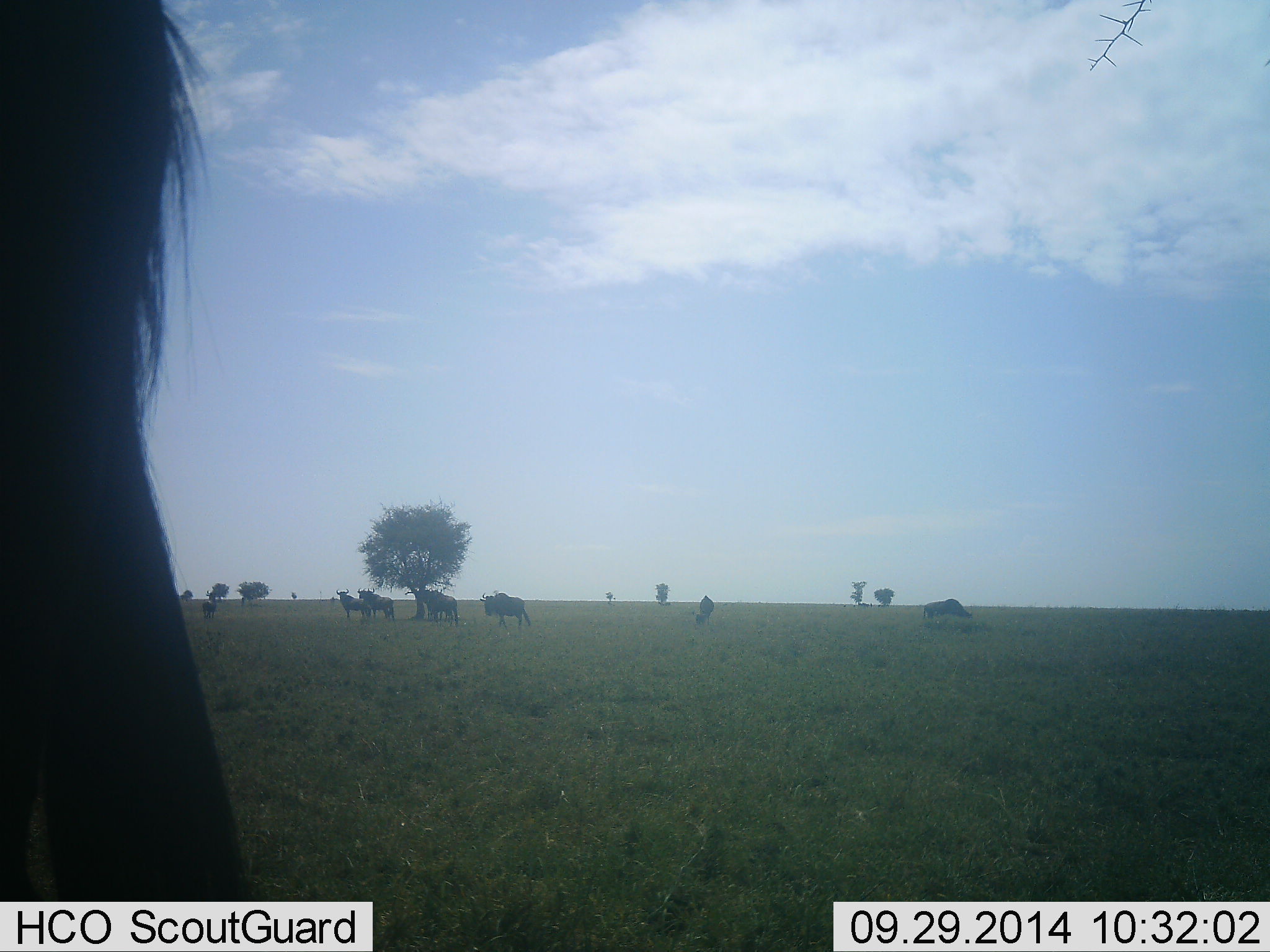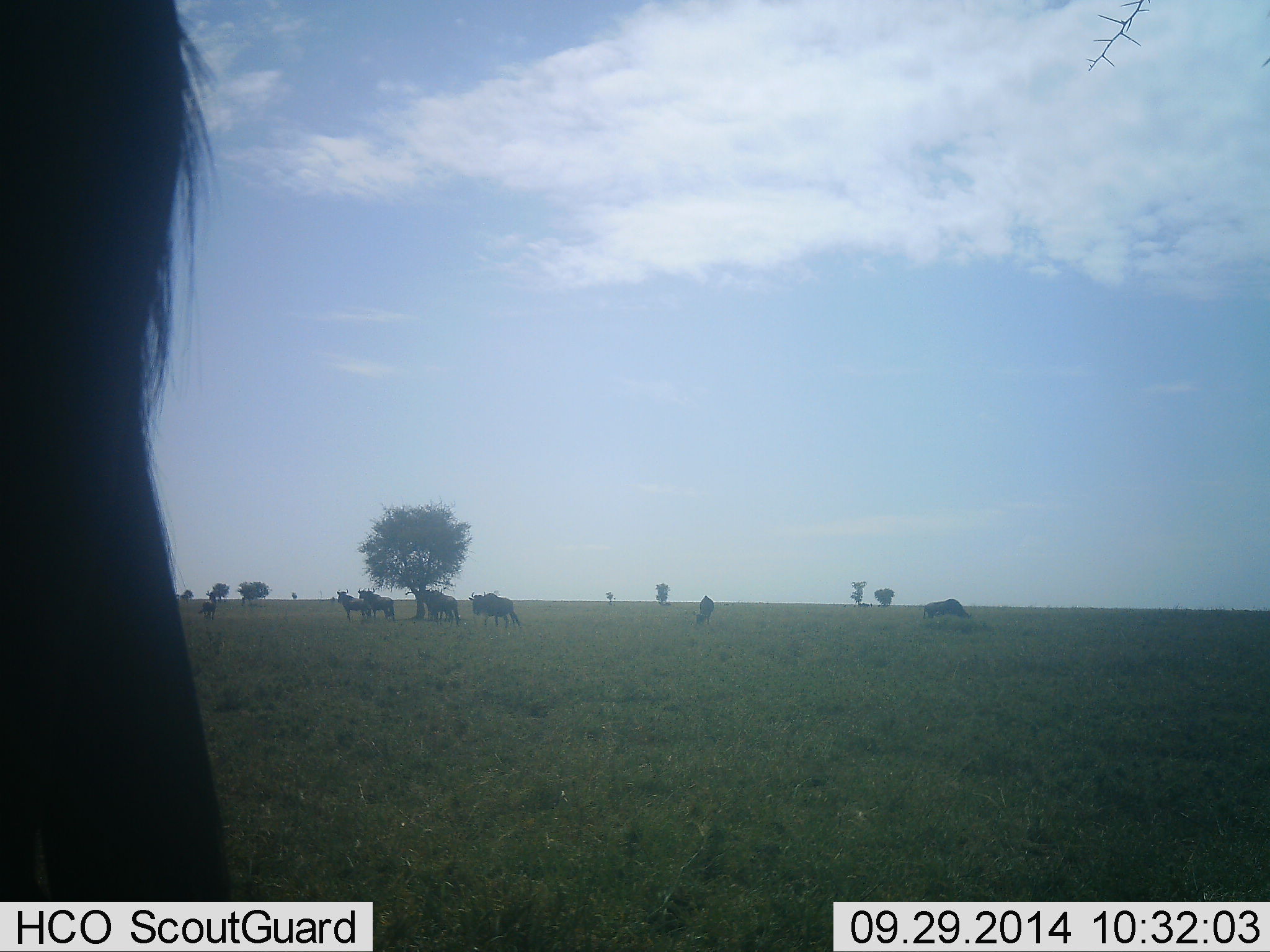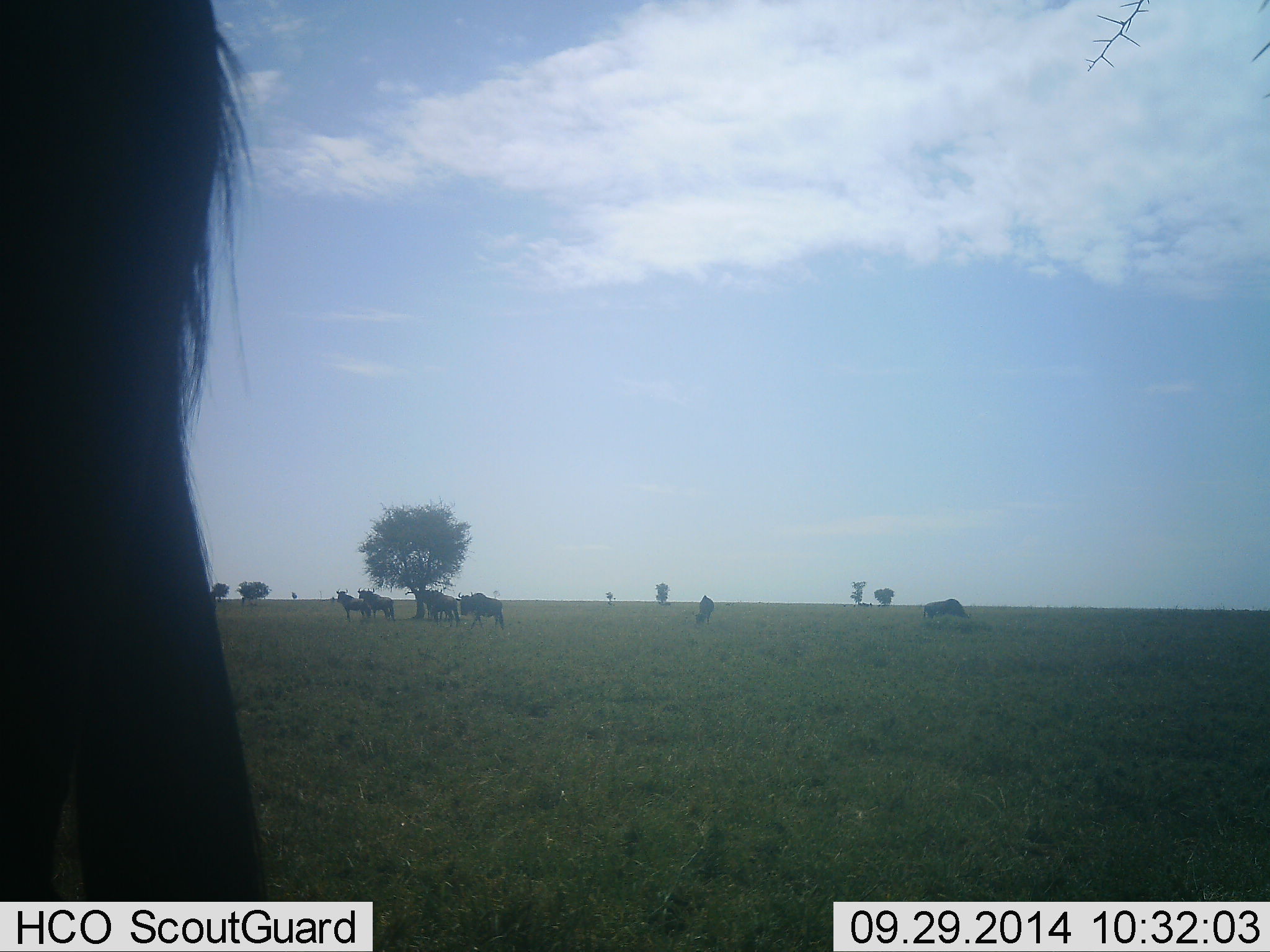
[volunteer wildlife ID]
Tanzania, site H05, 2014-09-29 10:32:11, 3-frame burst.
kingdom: Animalia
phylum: Chordata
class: Mammalia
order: Artiodactyla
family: Bovidae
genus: Connochaetes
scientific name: Connochaetes taurinus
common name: blue wildebeest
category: wildebeest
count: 8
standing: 70%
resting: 10%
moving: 70%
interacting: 0%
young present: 0%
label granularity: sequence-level